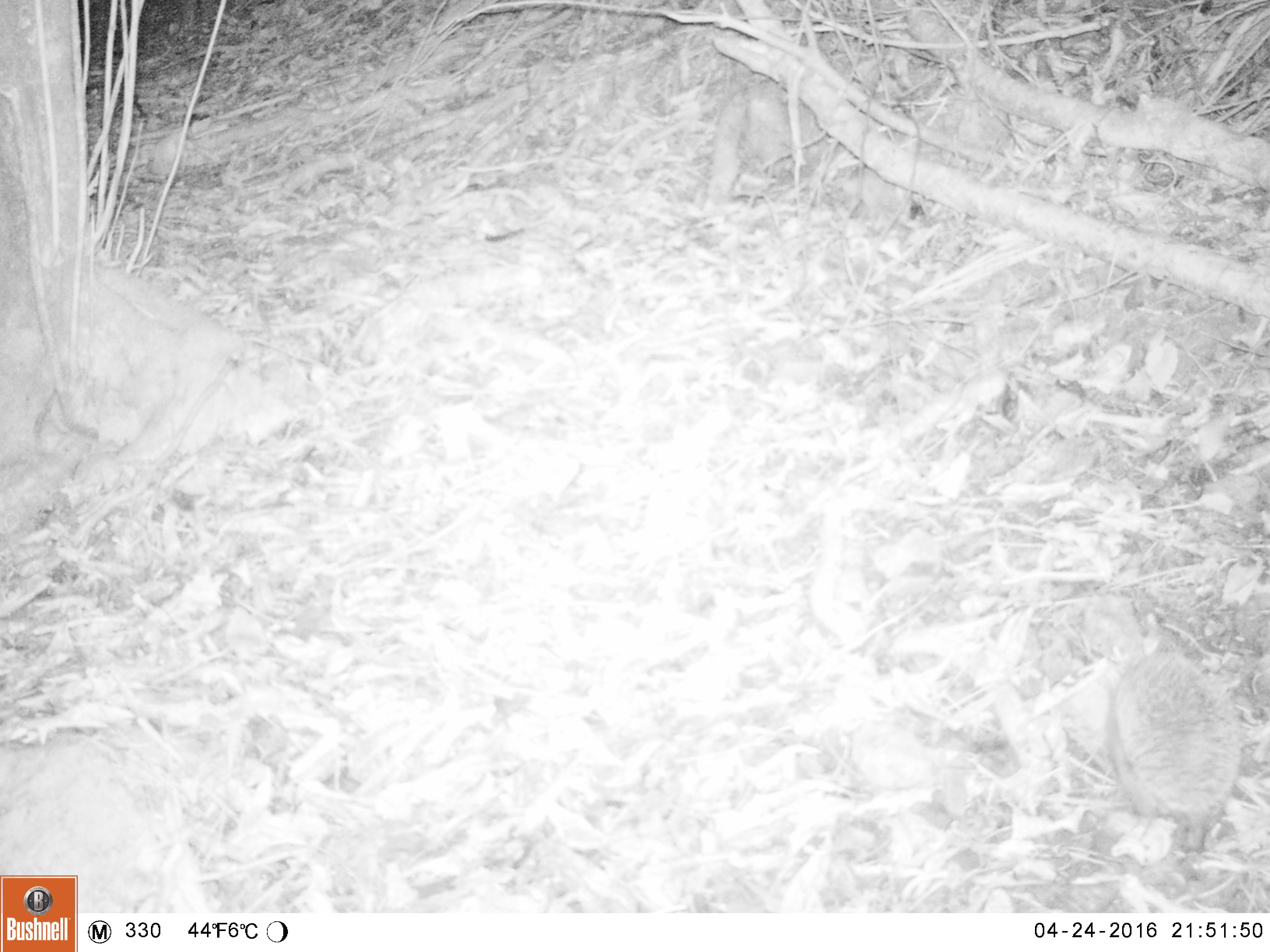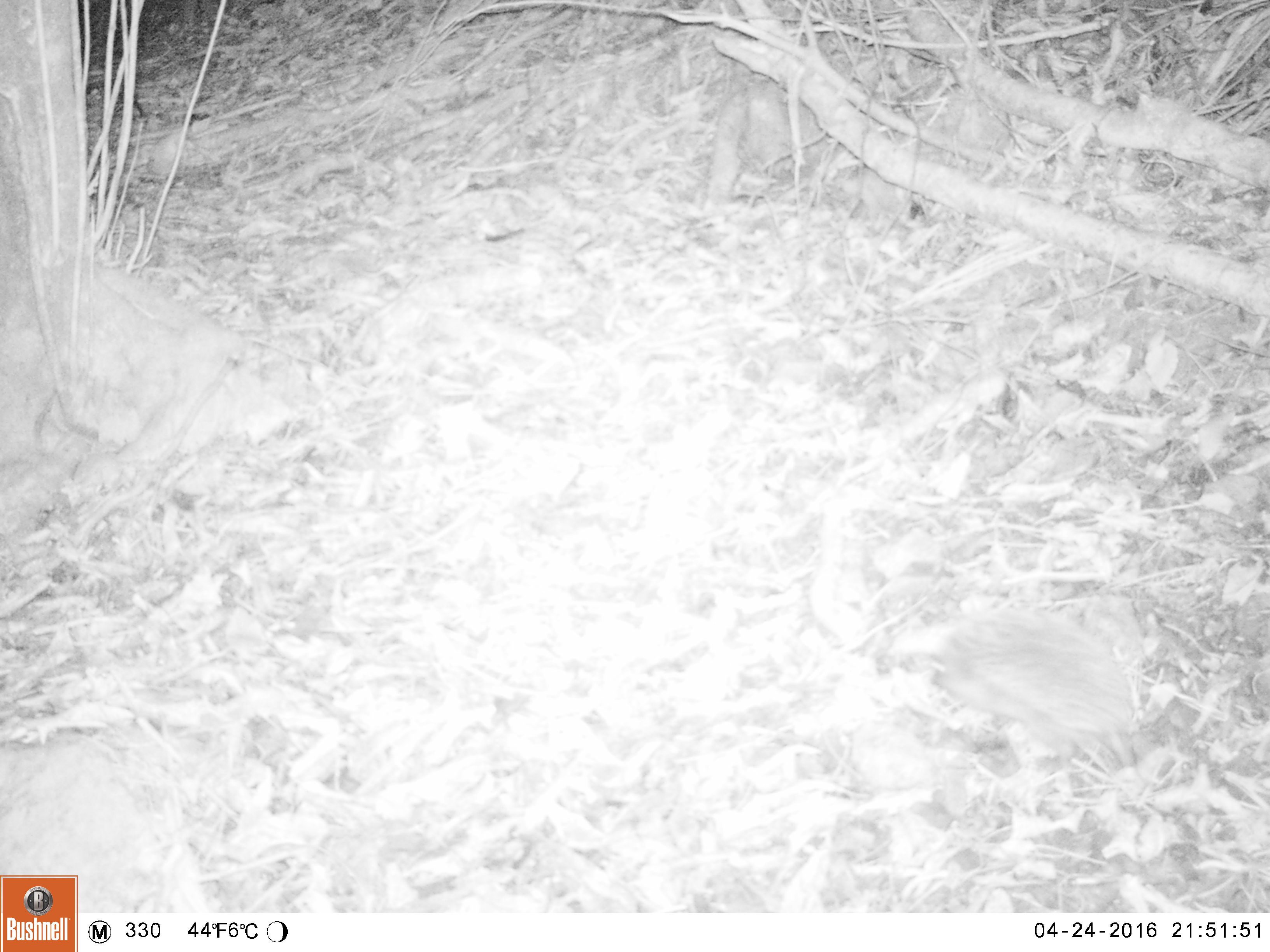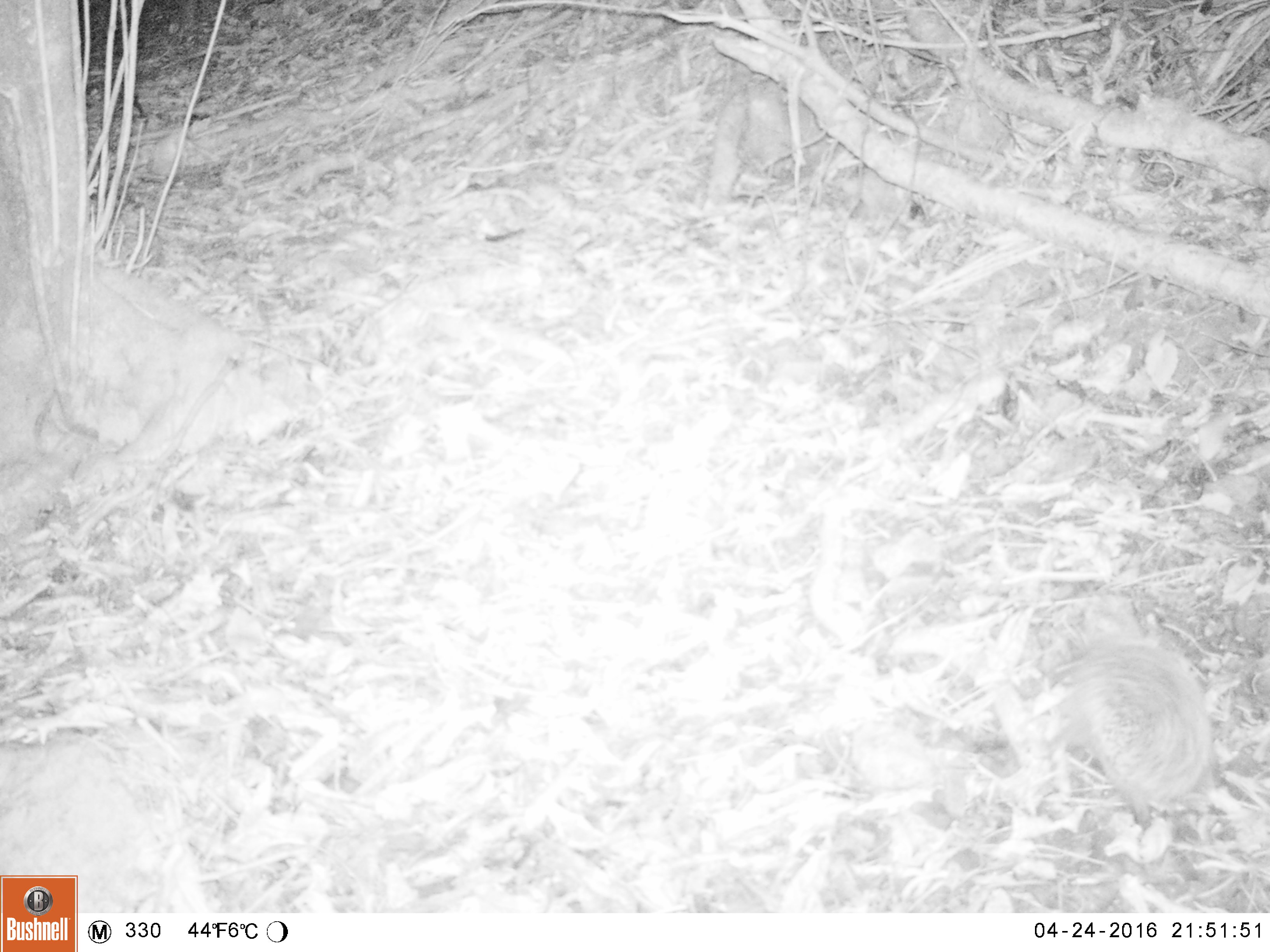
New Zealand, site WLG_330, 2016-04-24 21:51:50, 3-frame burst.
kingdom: Animalia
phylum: Chordata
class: Mammalia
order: Eulipotyphla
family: Erinaceidae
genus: Erinaceus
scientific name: Erinaceus europaeus europaeus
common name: european hedgehog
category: hedgehog